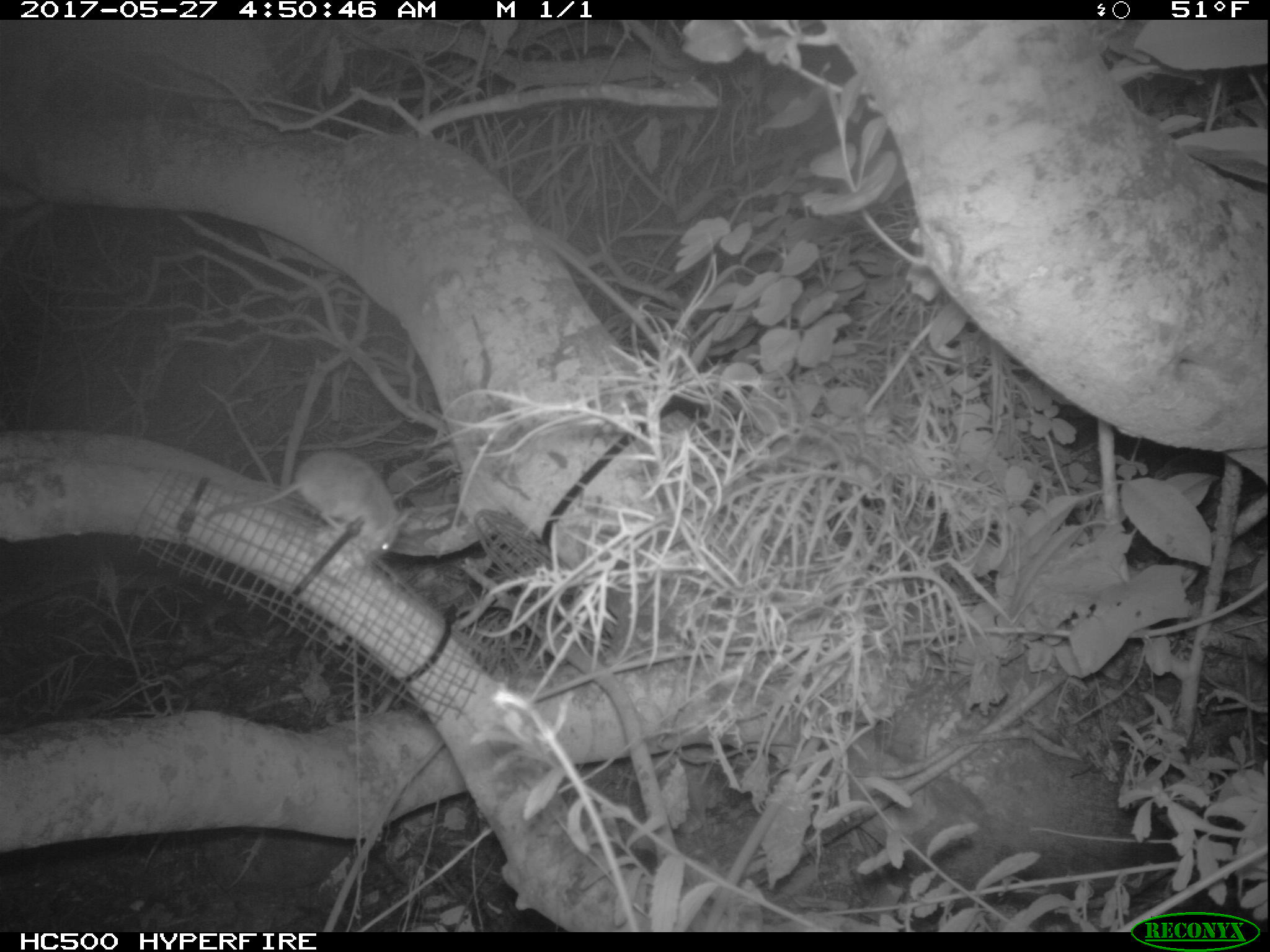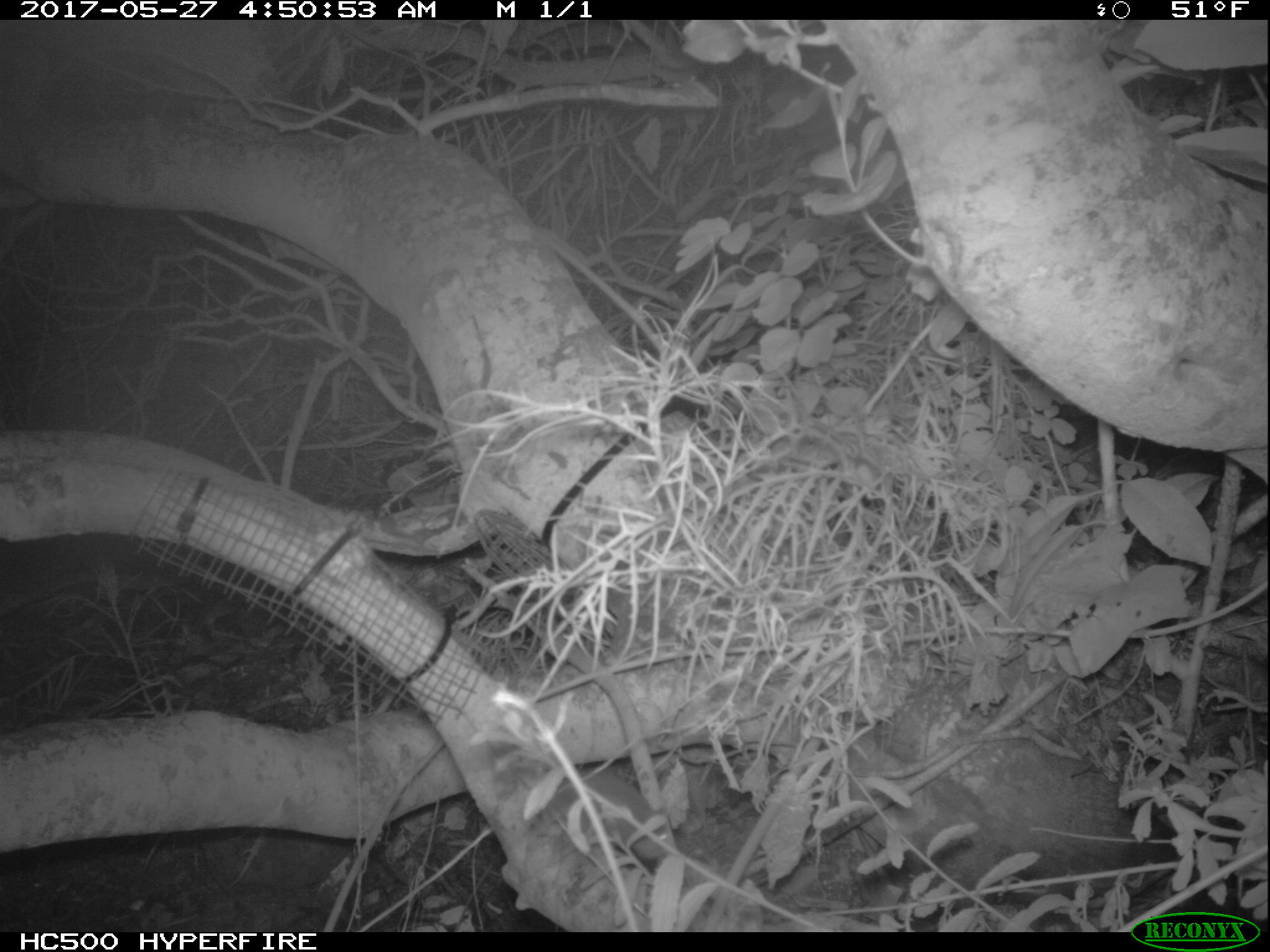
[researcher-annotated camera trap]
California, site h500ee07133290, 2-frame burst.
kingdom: Animalia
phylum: Chordata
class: Mammalia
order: Rodentia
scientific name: Rodentia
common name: rodent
Rodent (Rodentia).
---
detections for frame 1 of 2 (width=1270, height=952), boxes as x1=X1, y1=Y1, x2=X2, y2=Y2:
rodent: x1=203, y1=449, x2=412, y2=570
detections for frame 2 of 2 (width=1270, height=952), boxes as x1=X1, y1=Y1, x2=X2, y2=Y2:
rodent: x1=549, y1=769, x2=668, y2=858